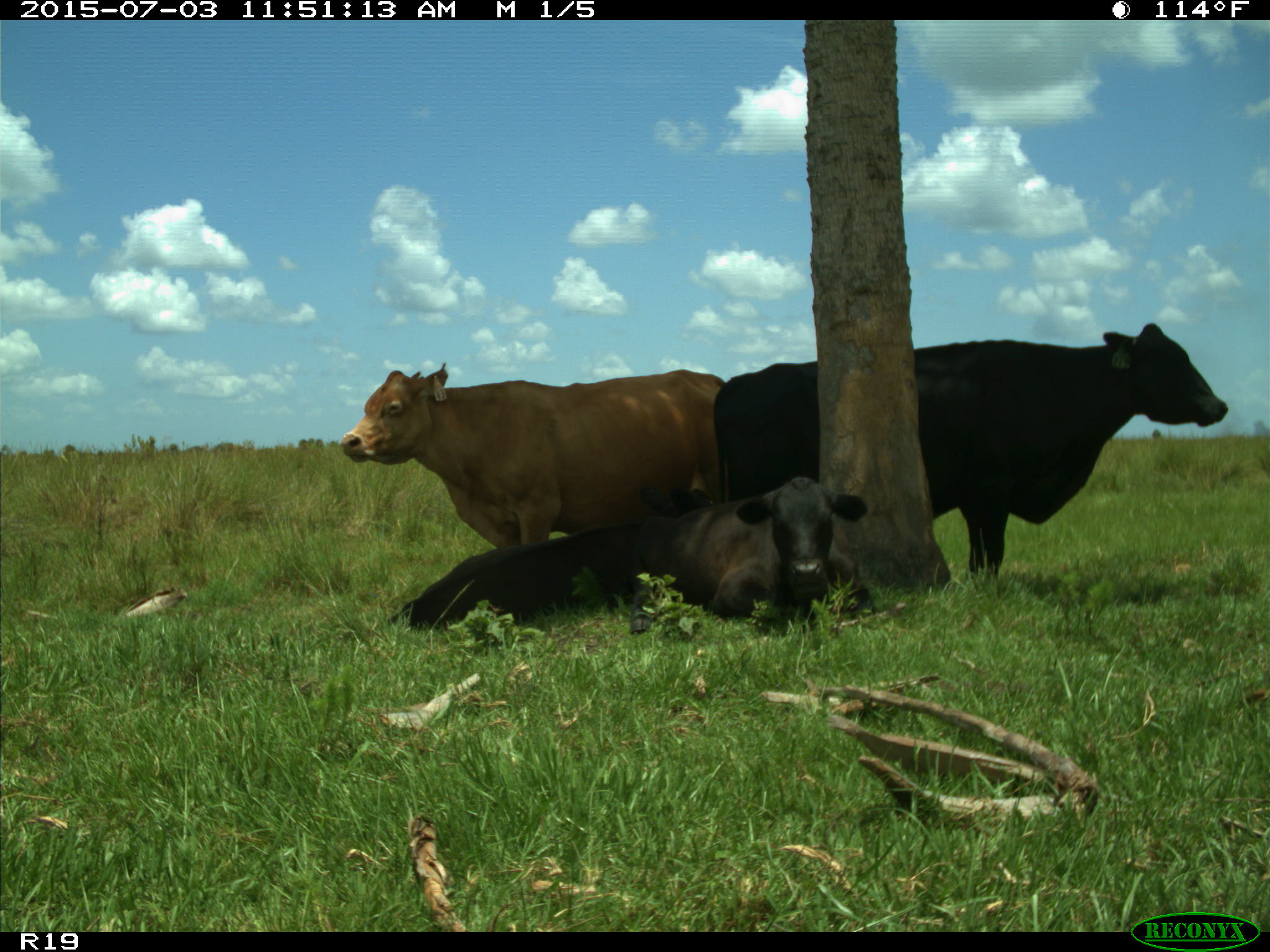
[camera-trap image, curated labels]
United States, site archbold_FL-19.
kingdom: Animalia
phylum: Chordata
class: Mammalia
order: Artiodactyla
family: Bovidae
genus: Bos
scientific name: Bos taurus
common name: domestic cow